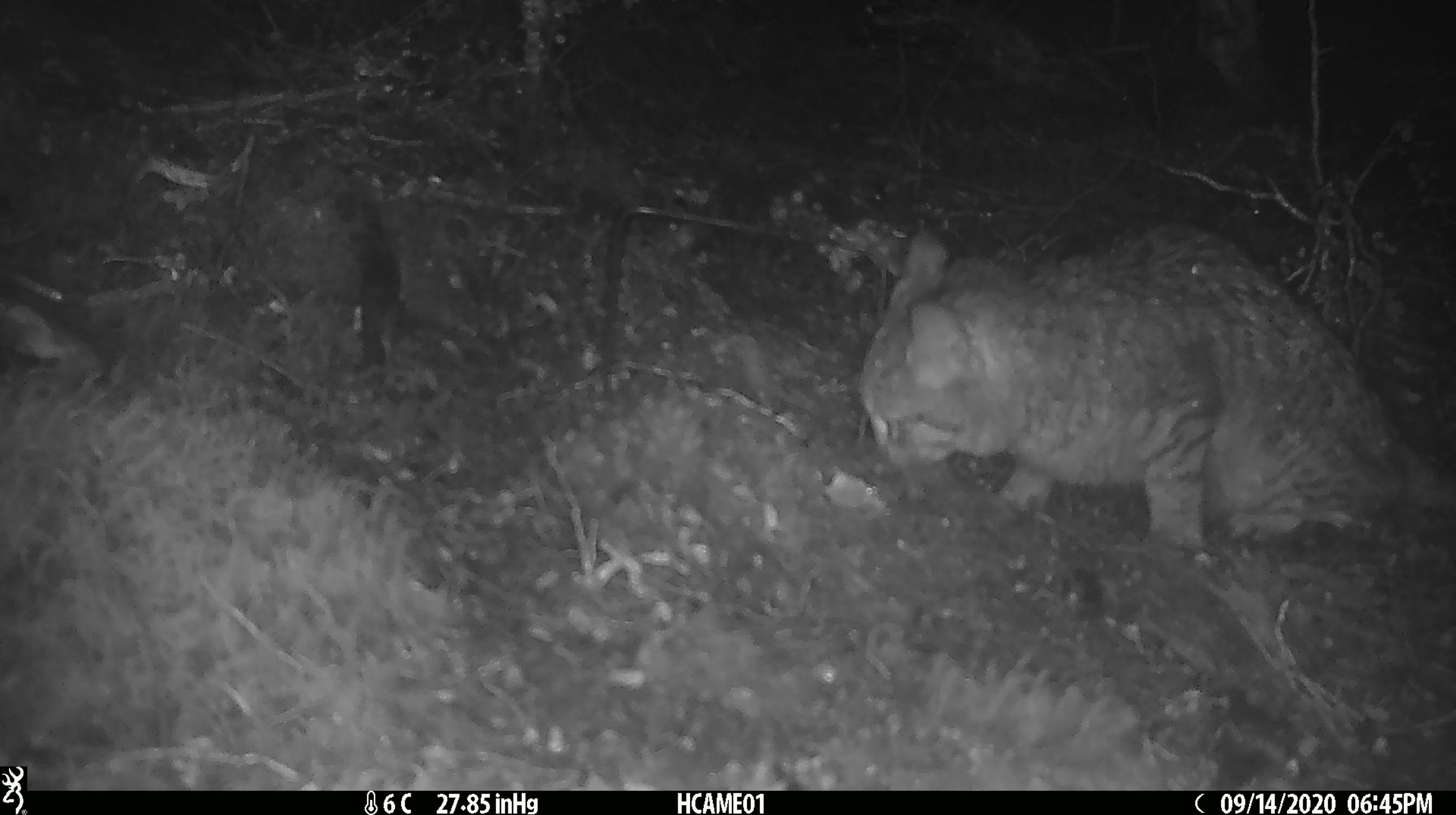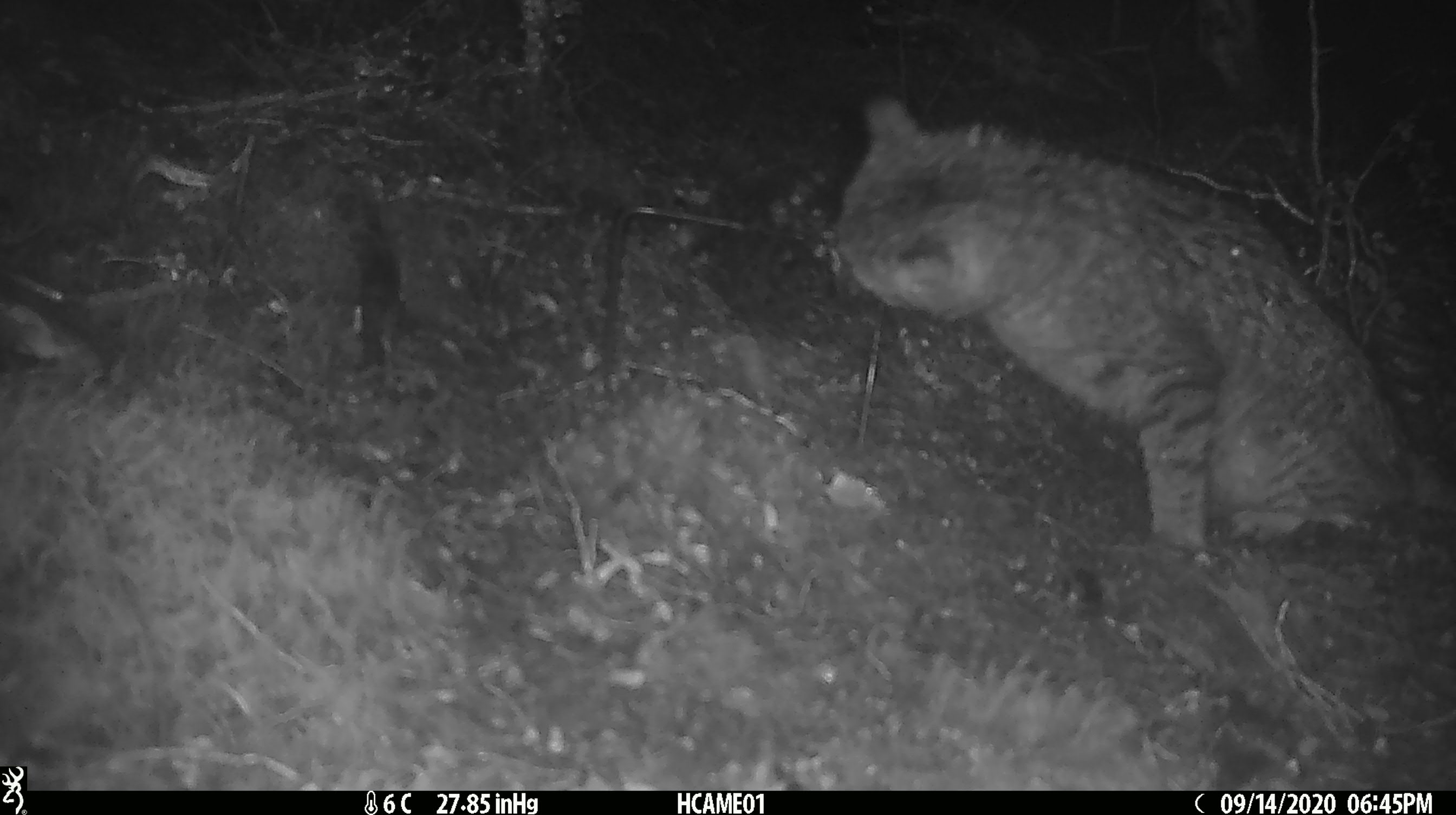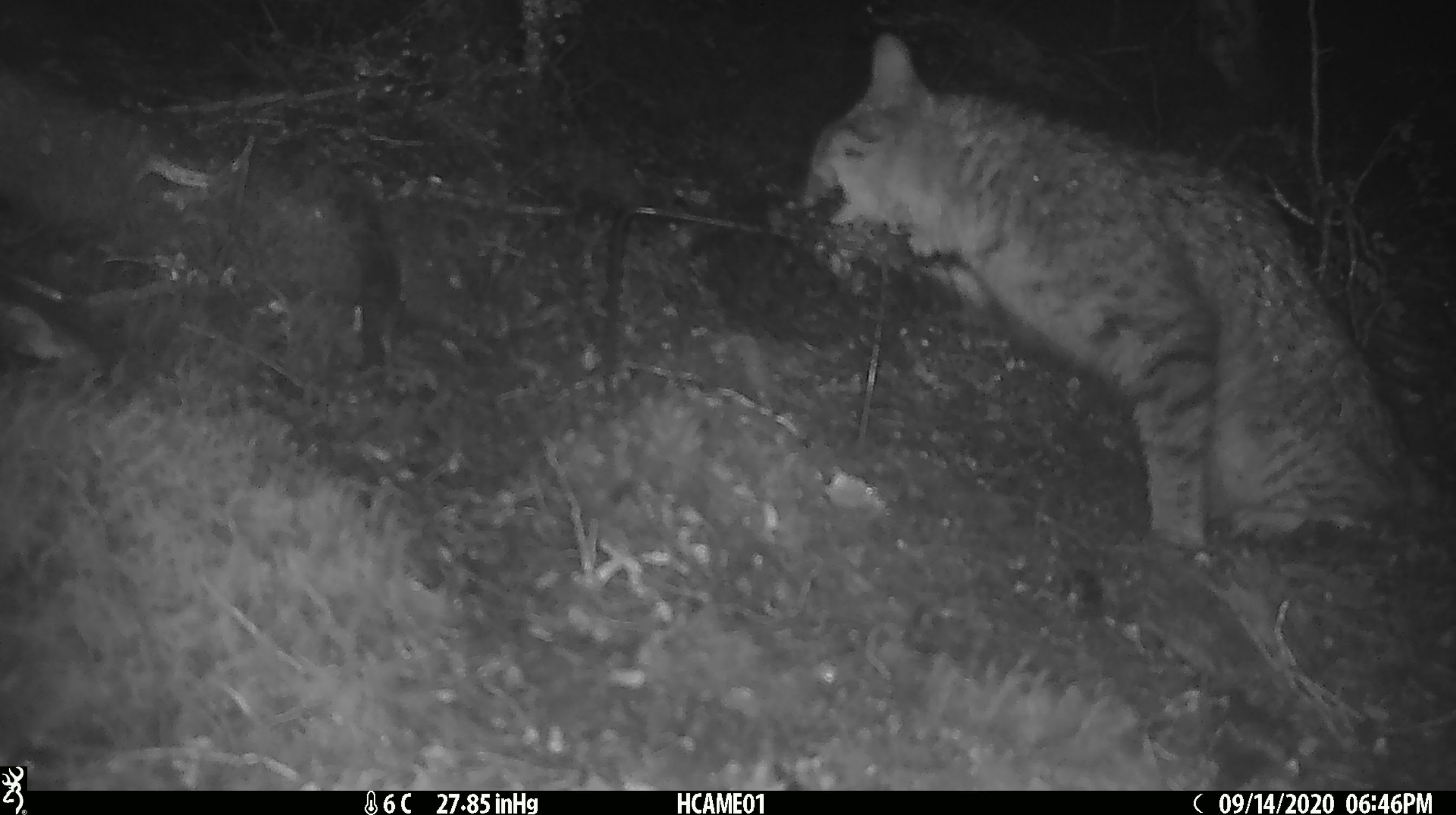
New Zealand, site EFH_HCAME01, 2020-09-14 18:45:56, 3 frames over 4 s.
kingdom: Animalia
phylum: Chordata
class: Mammalia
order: Carnivora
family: Felidae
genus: Felis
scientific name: Felis catus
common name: domestic cat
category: cat